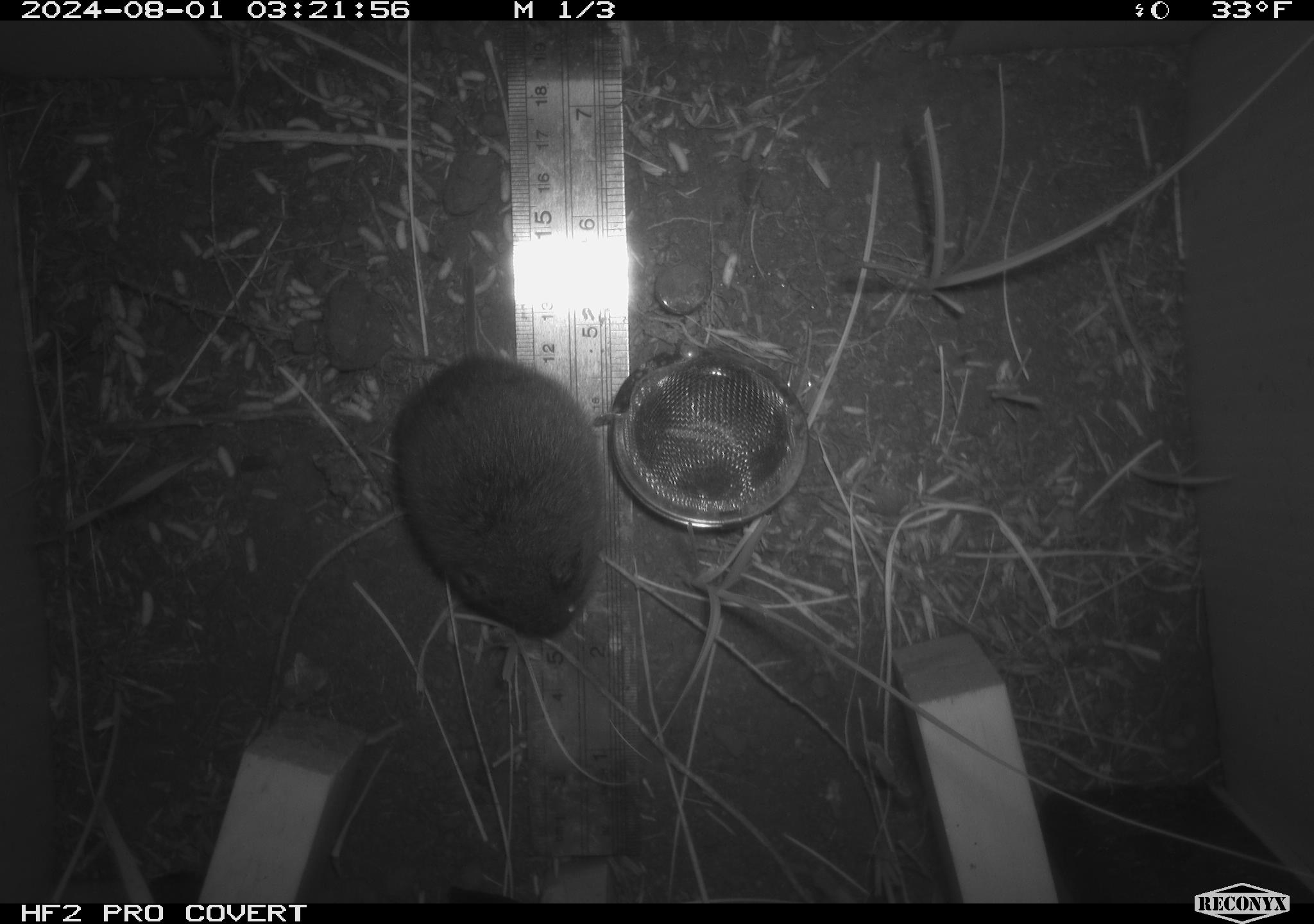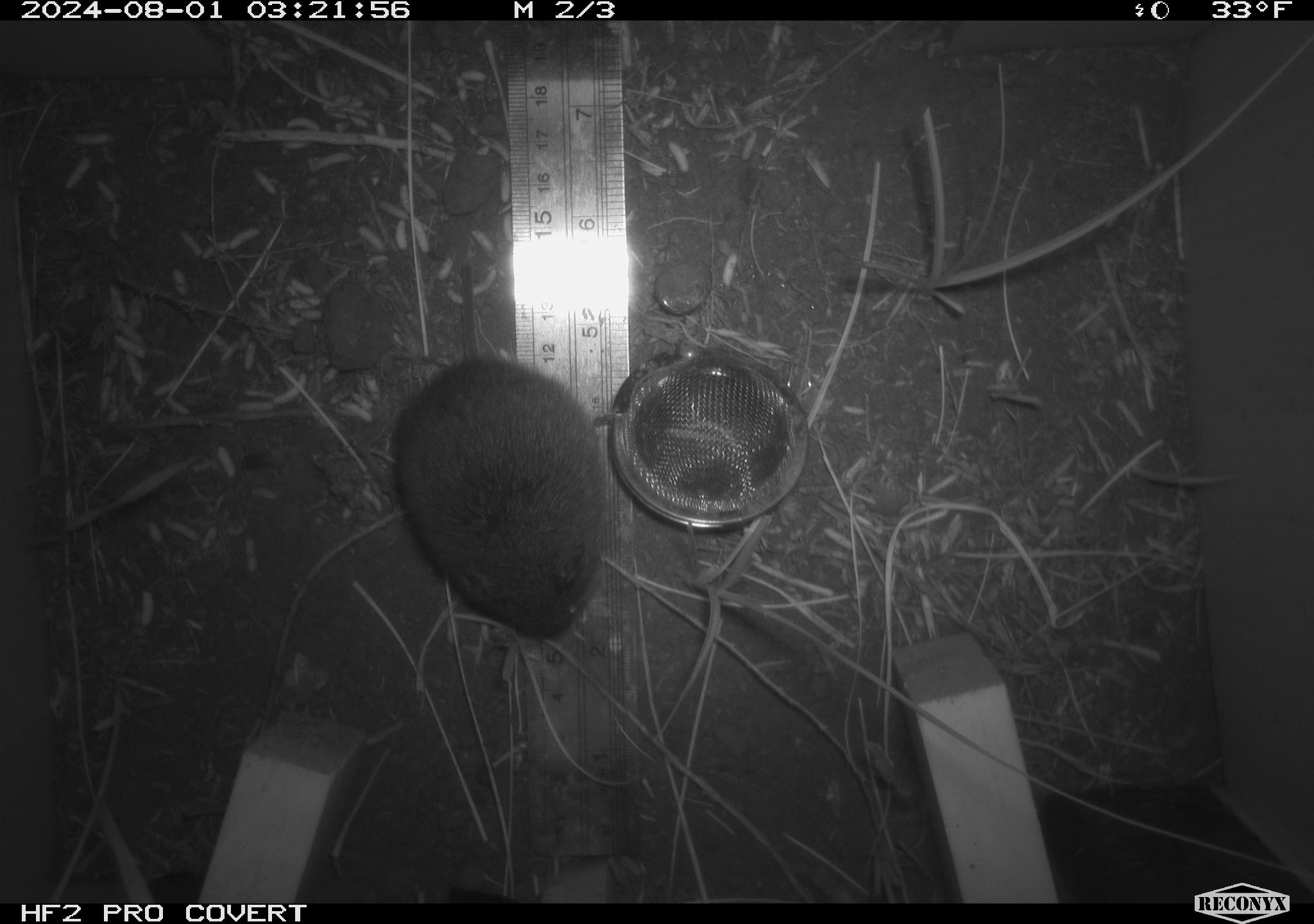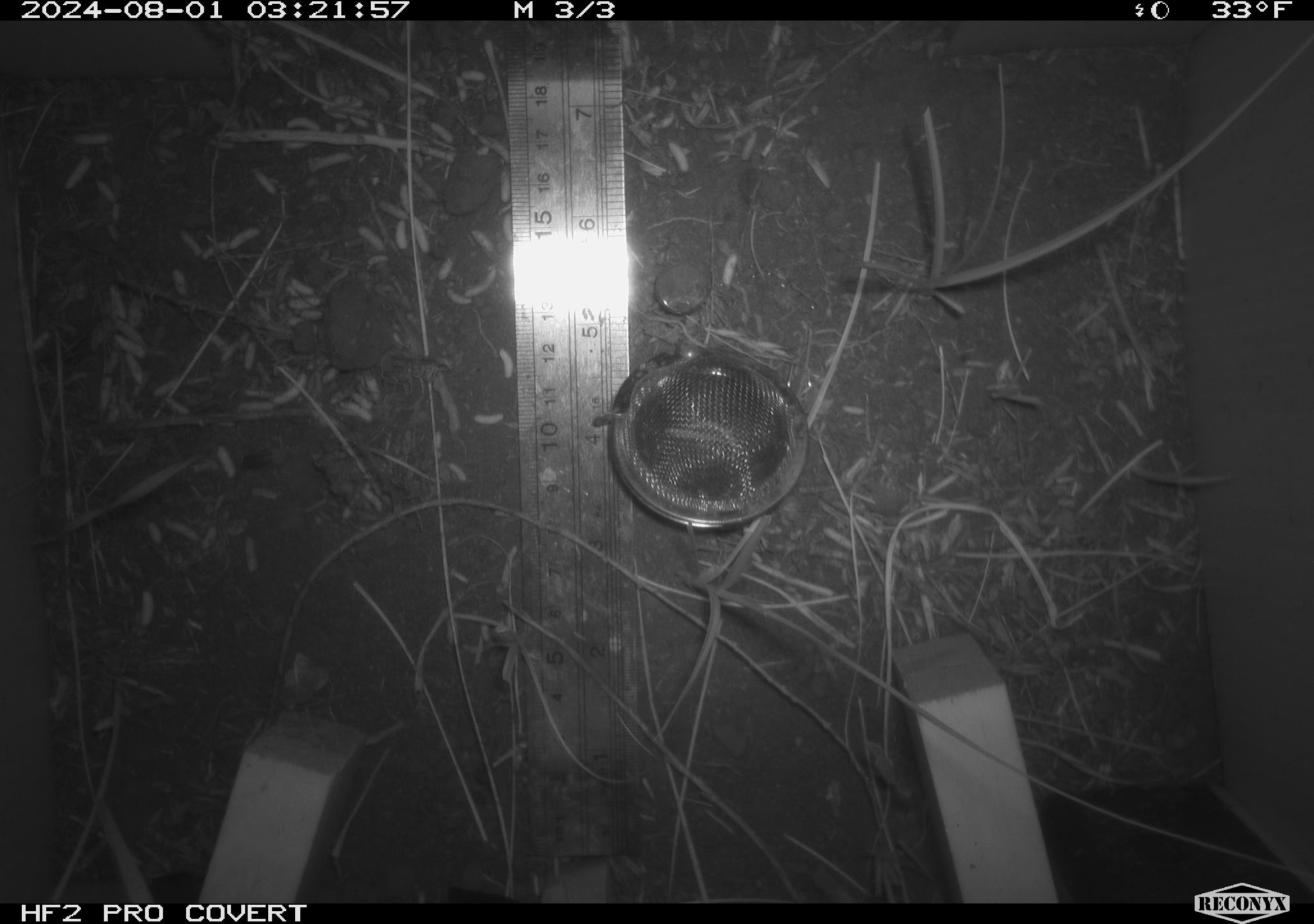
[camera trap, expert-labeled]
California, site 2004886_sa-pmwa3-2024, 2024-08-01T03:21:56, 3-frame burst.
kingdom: Animalia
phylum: Chordata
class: Mammalia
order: Rodentia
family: Cricetidae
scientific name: Arvicolinae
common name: voles, lemmings, and muskrats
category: arvicolinae subfamily